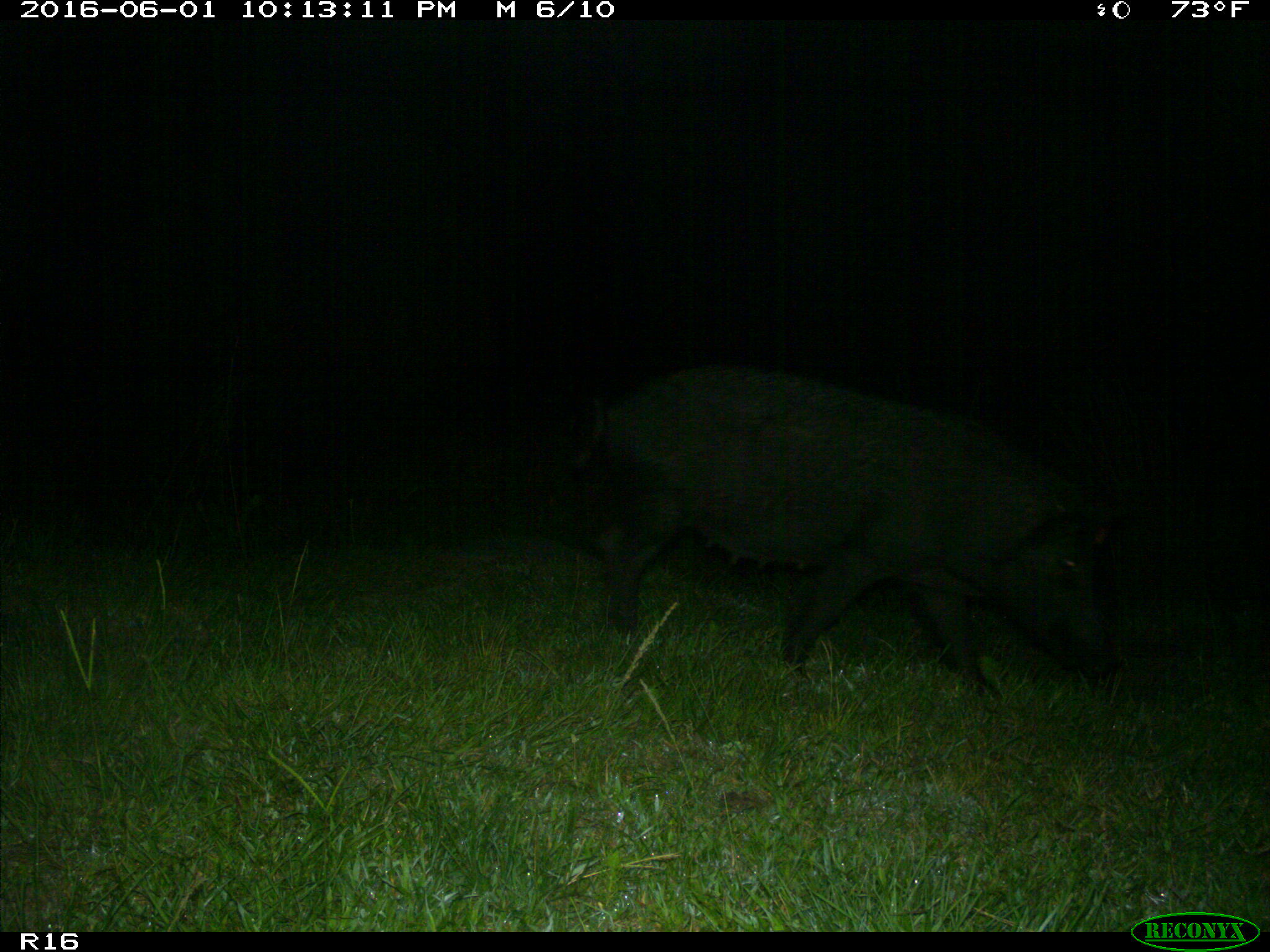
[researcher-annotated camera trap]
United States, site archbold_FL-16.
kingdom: Animalia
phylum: Chordata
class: Mammalia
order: Artiodactyla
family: Suidae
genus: Sus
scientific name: Sus scrofa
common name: wild boar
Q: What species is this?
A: Sus scrofa (wild boar).